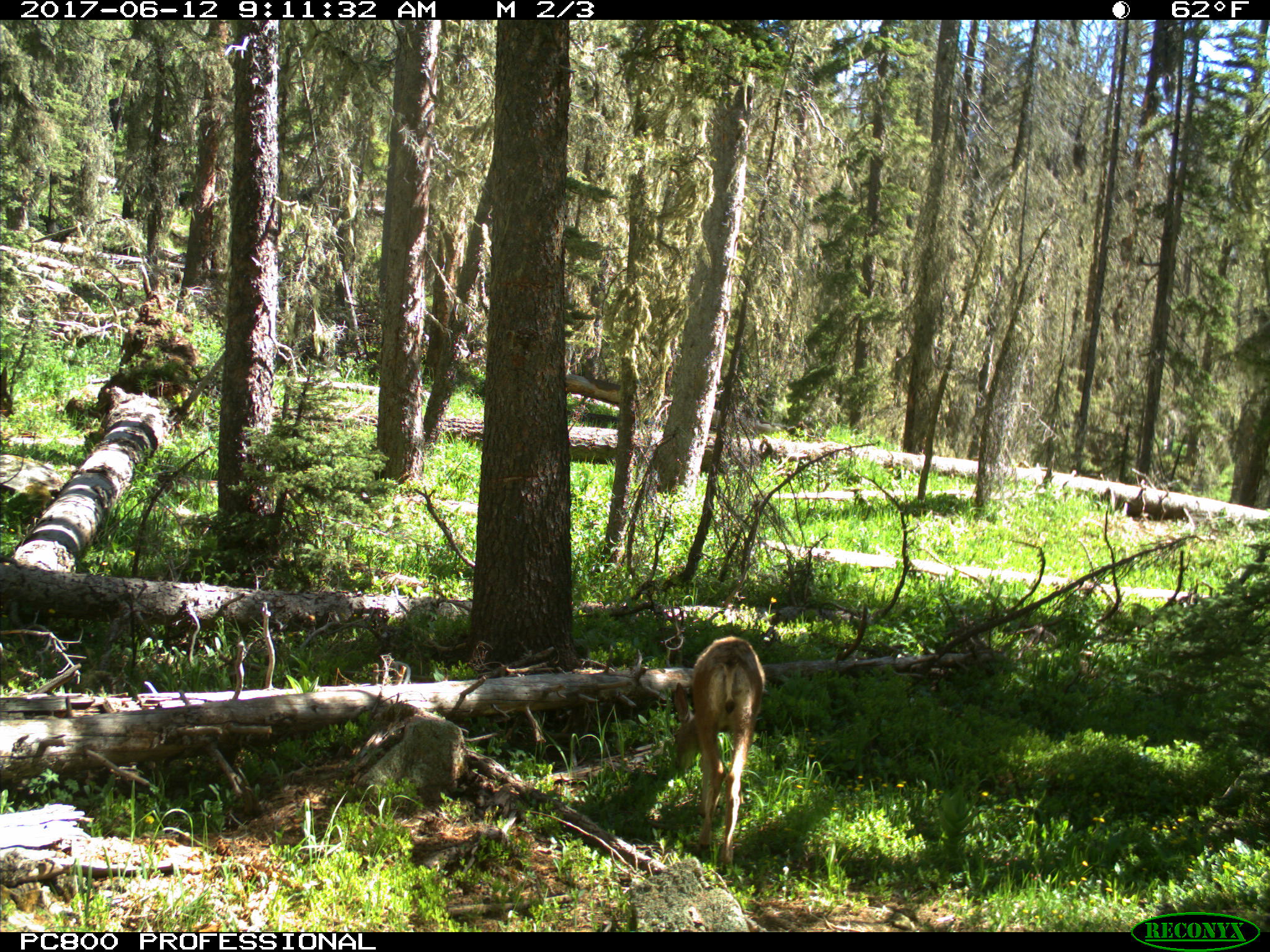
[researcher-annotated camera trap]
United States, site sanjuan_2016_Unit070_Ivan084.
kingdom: Animalia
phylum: Chordata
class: Mammalia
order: Artiodactyla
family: Cervidae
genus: Odocoileus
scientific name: Odocoileus hemionus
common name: mule deer